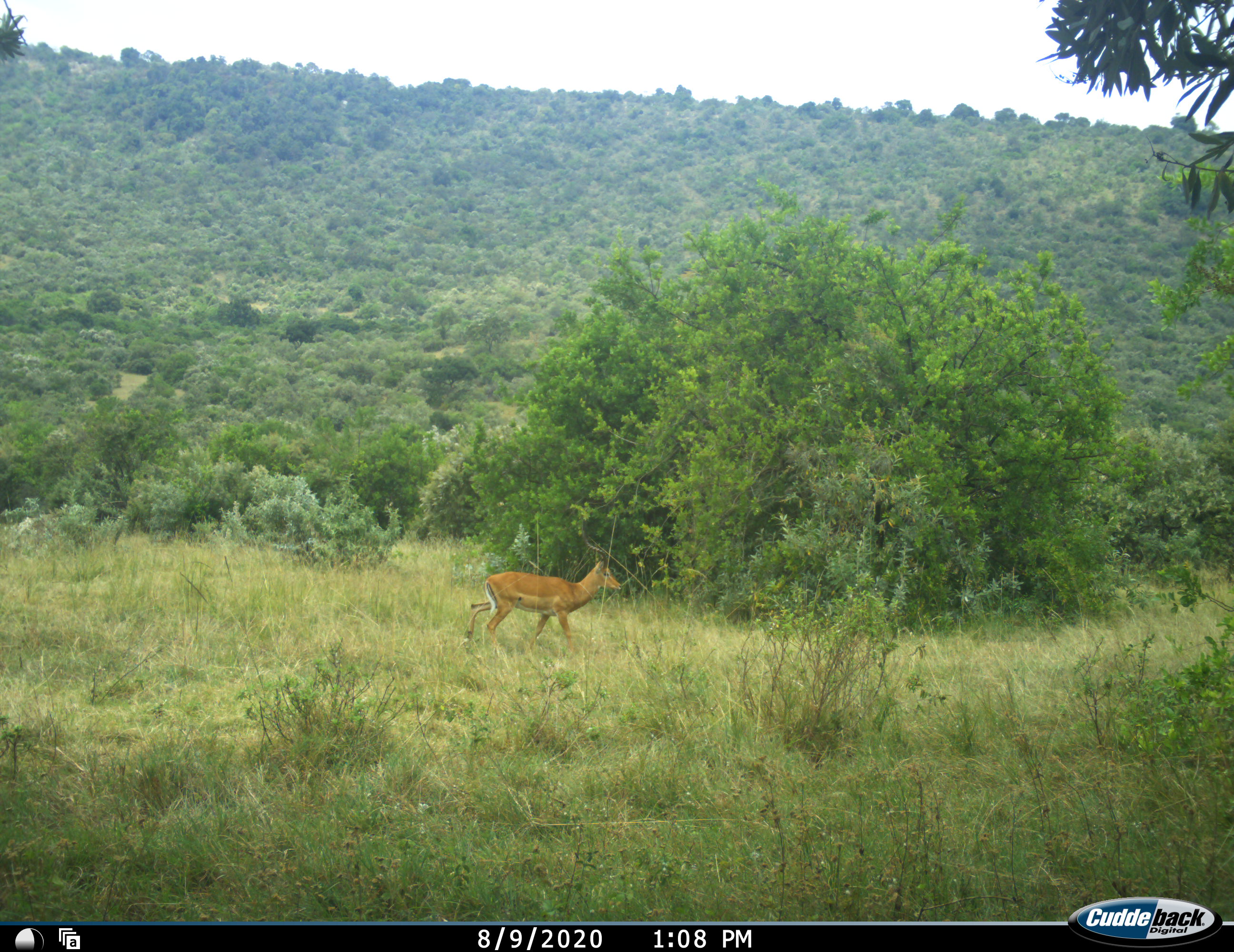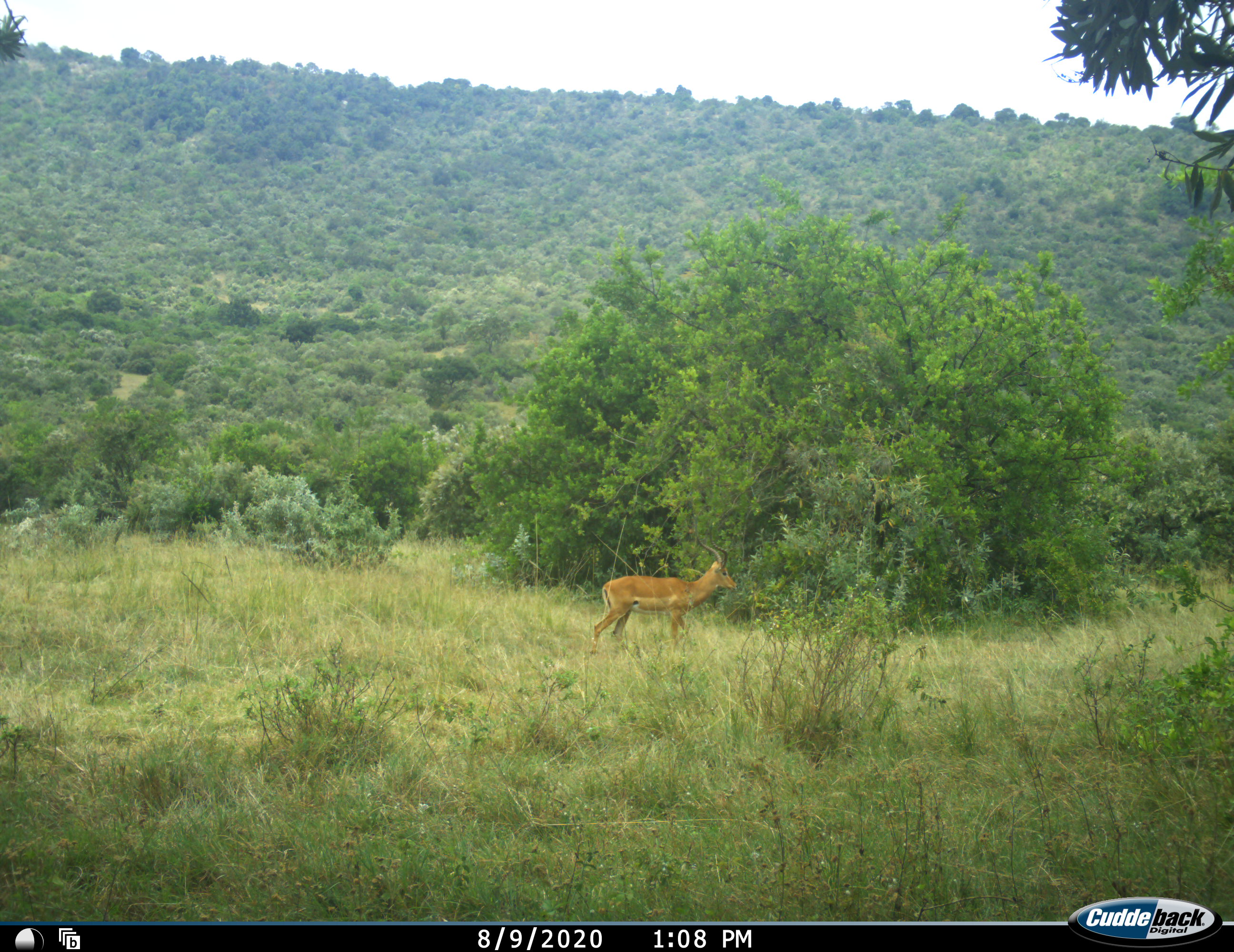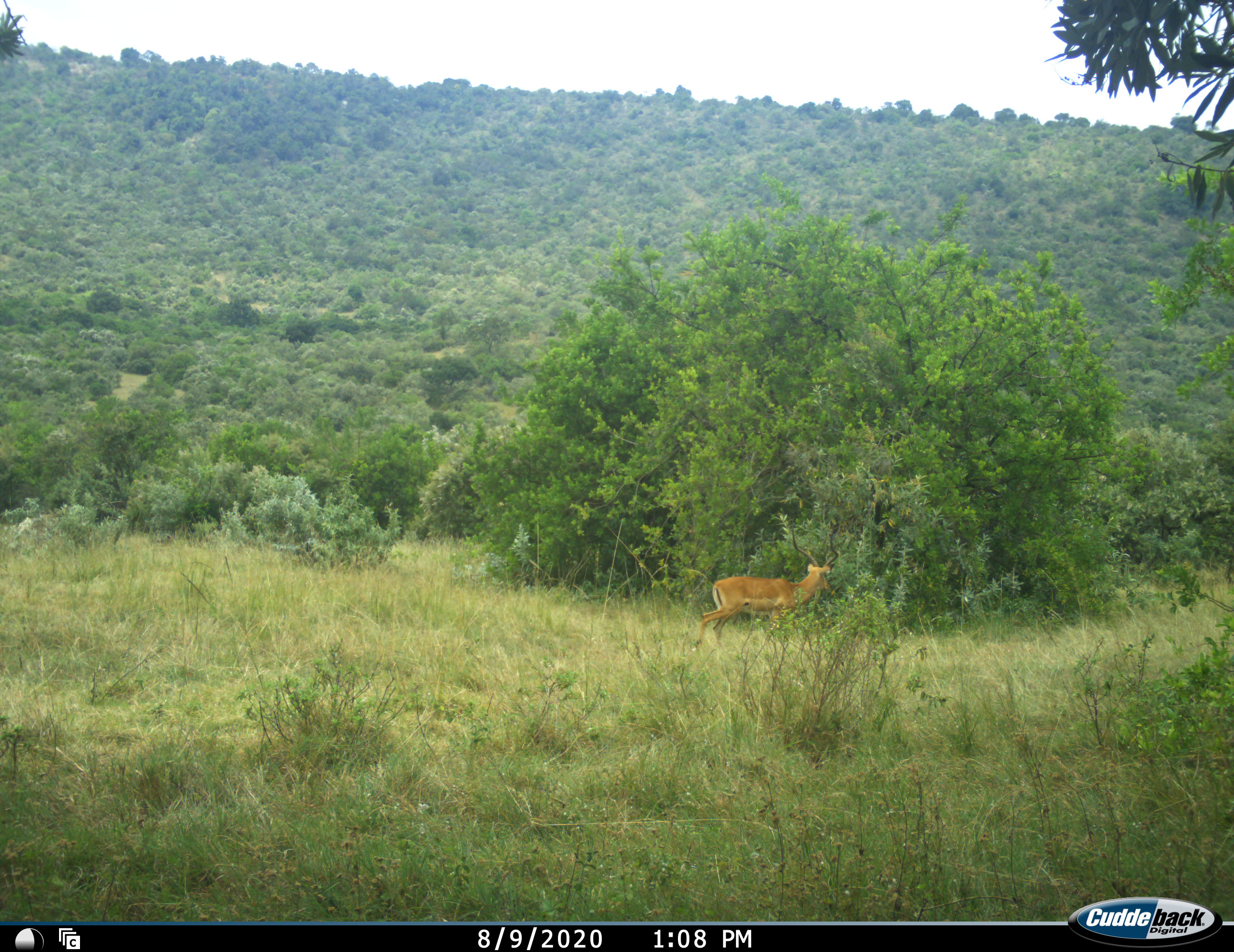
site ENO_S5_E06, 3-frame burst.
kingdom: Animalia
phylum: Chordata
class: Mammalia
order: Artiodactyla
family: Bovidae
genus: Aepyceros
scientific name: Aepyceros melampus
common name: impala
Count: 1.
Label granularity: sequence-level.